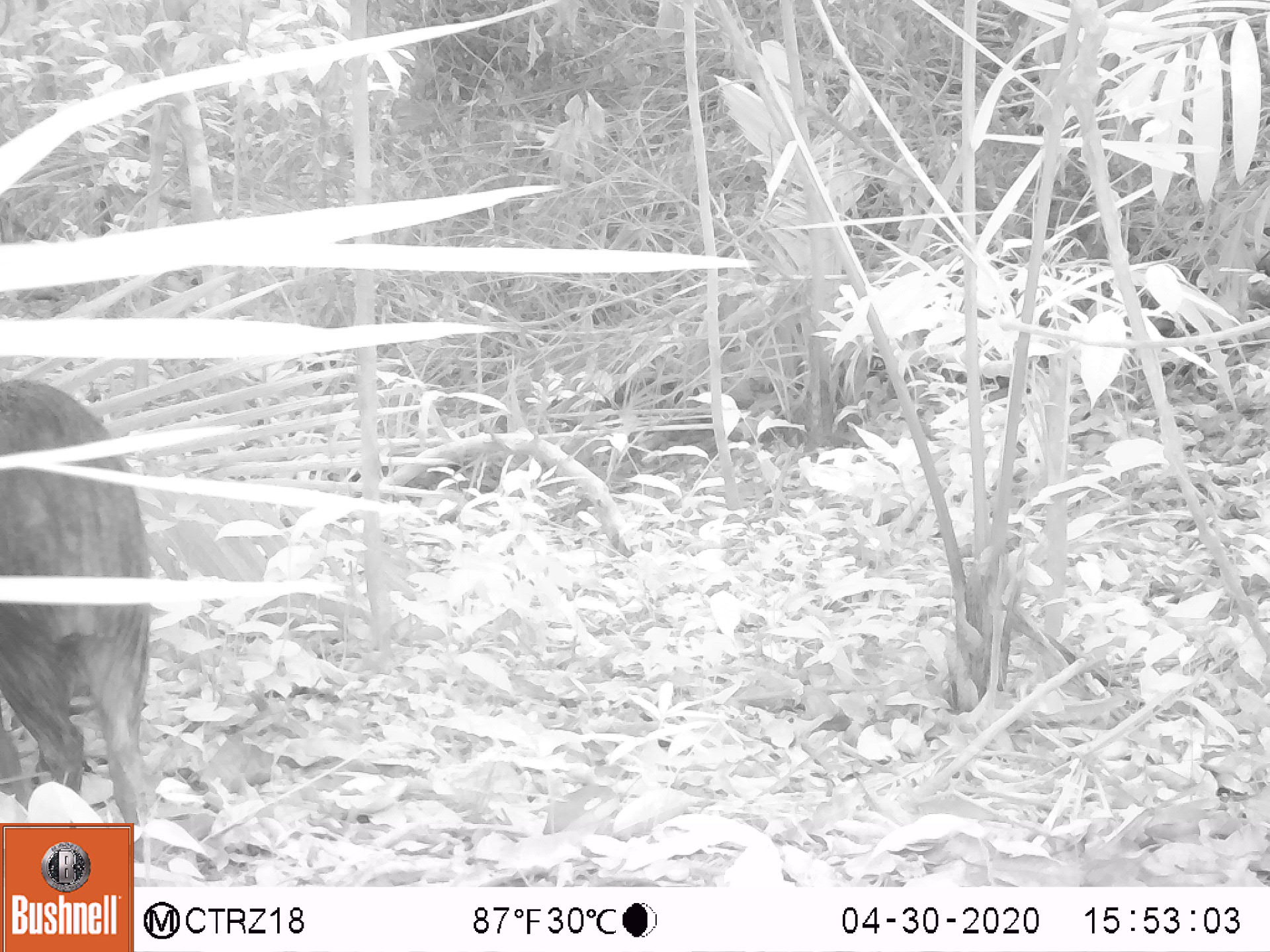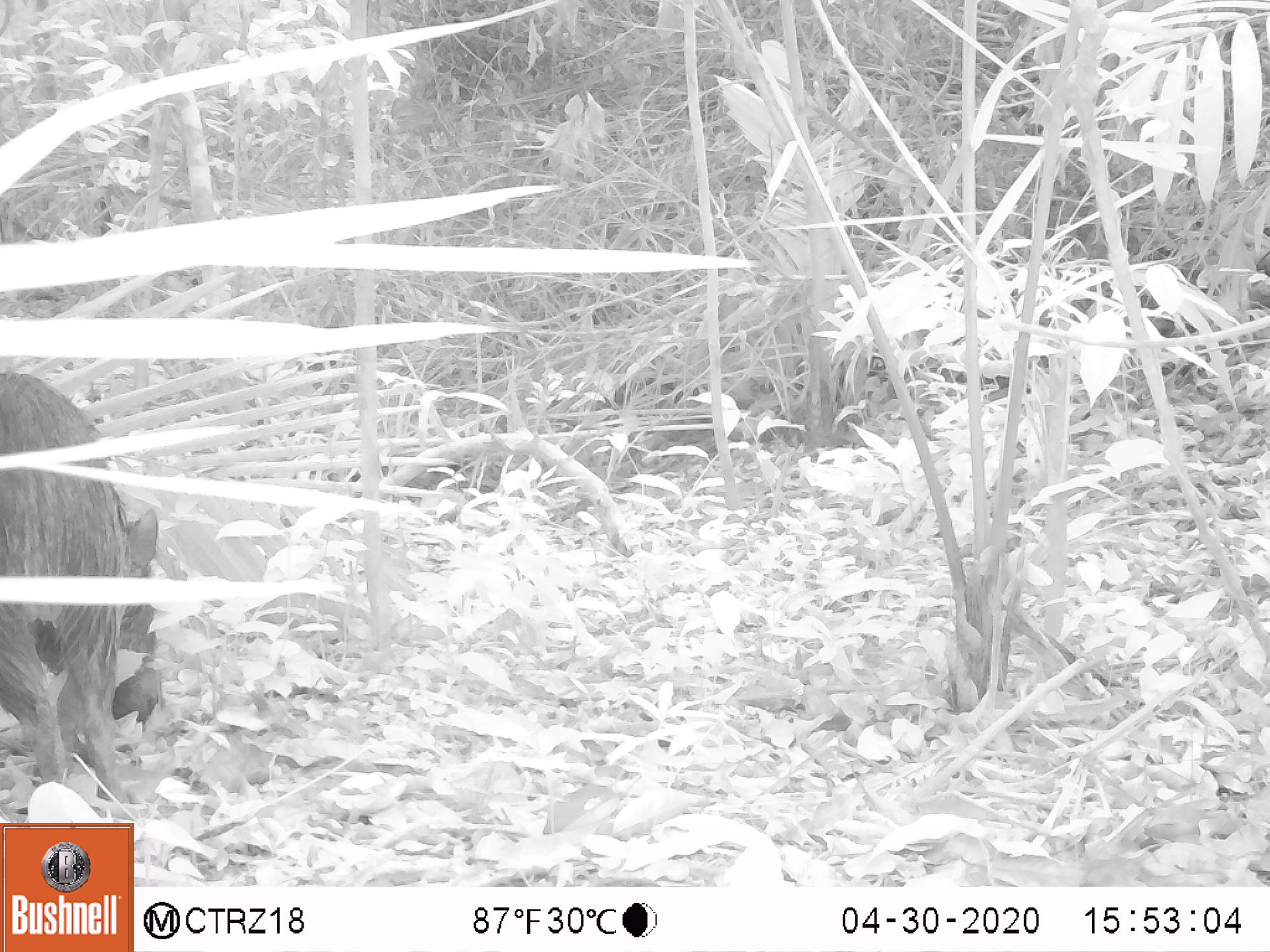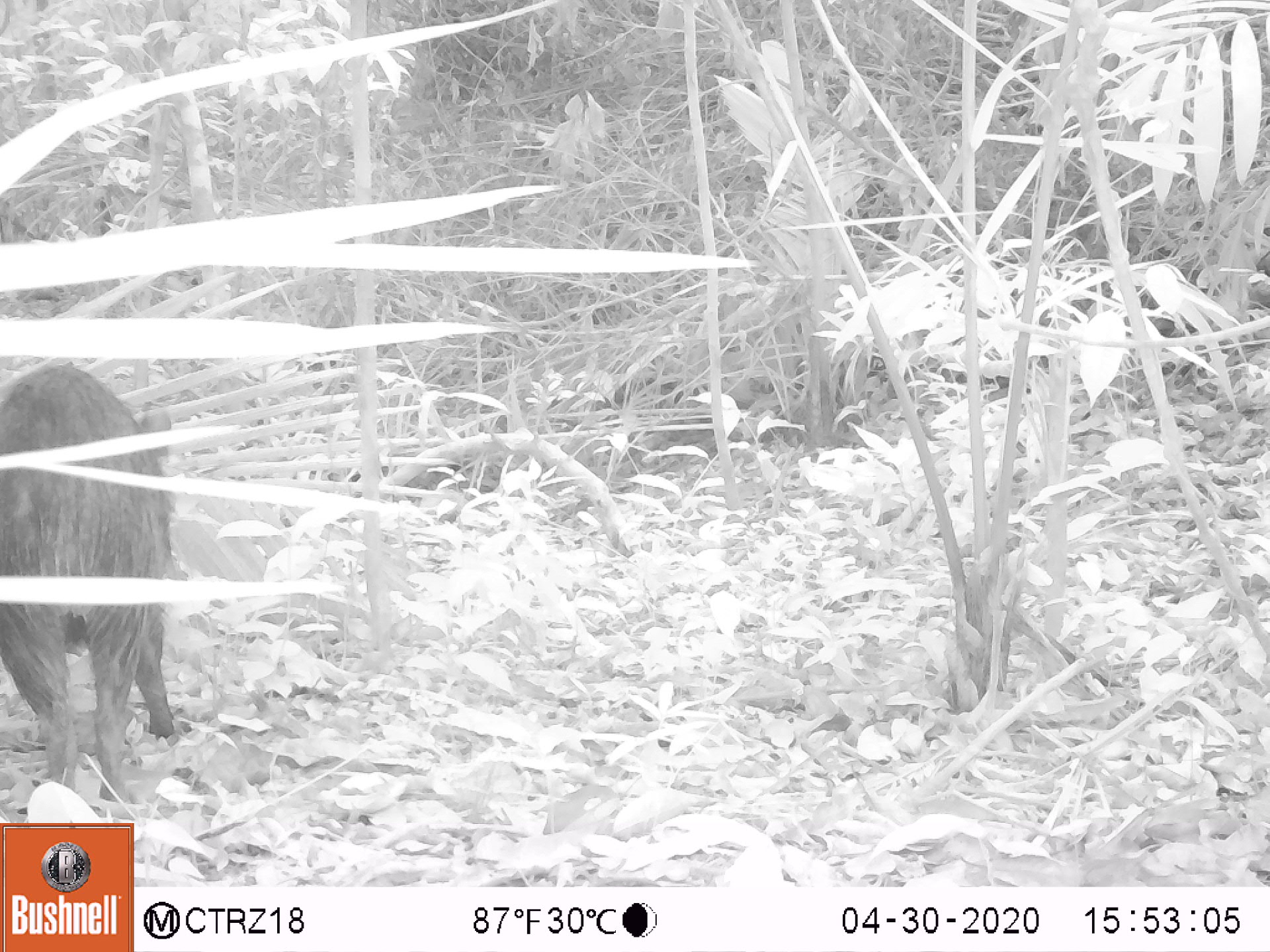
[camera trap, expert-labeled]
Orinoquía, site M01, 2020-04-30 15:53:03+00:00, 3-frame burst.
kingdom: Animalia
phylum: Chordata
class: Mammalia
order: Artiodactyla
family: Tayassuidae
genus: Pecari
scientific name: Pecari tajacu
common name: collared peccary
Collared peccary (Pecari tajacu).